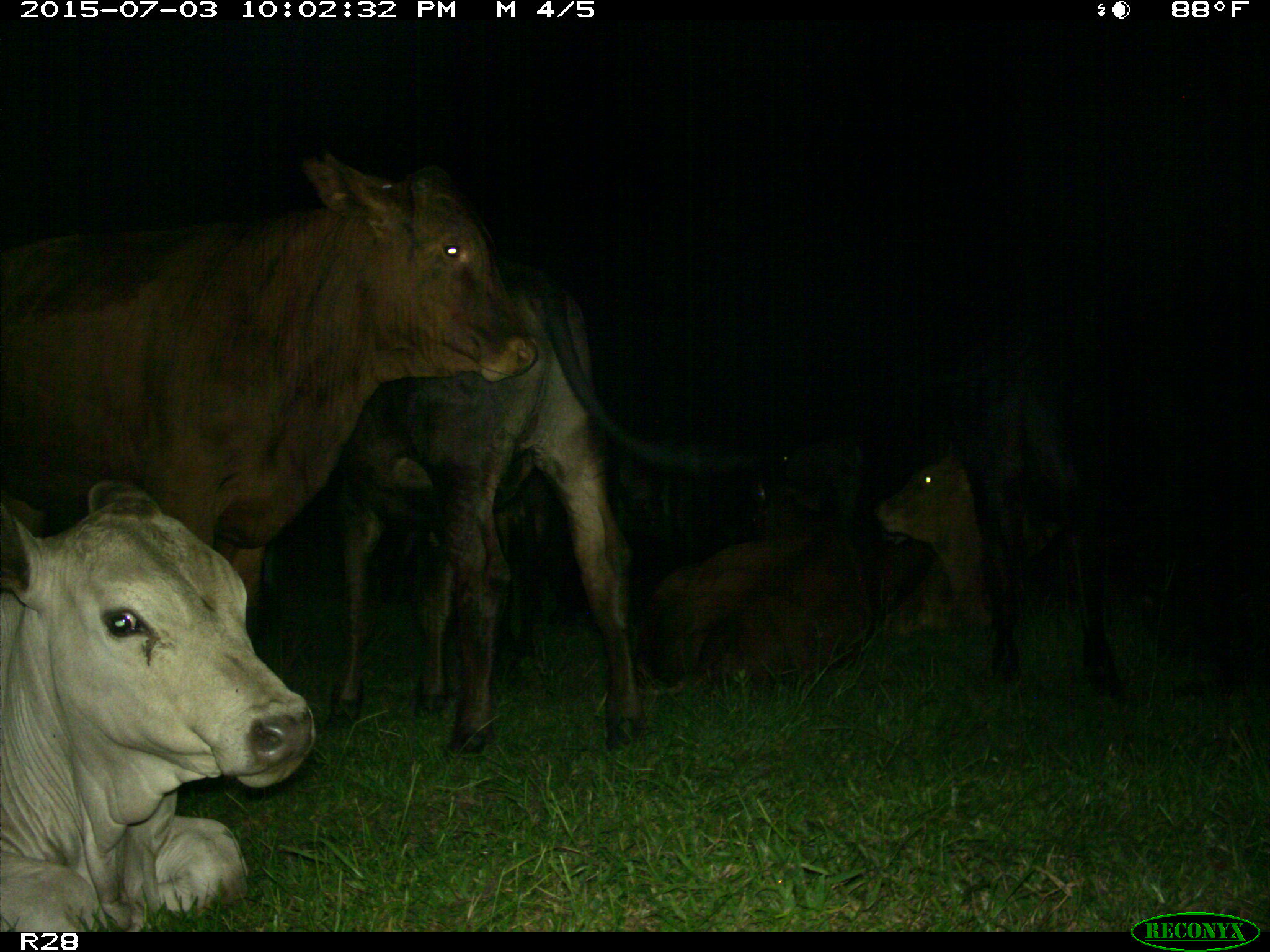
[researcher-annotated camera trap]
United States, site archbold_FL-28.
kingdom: Animalia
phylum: Chordata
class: Mammalia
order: Artiodactyla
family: Bovidae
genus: Bos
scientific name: Bos taurus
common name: domestic cow